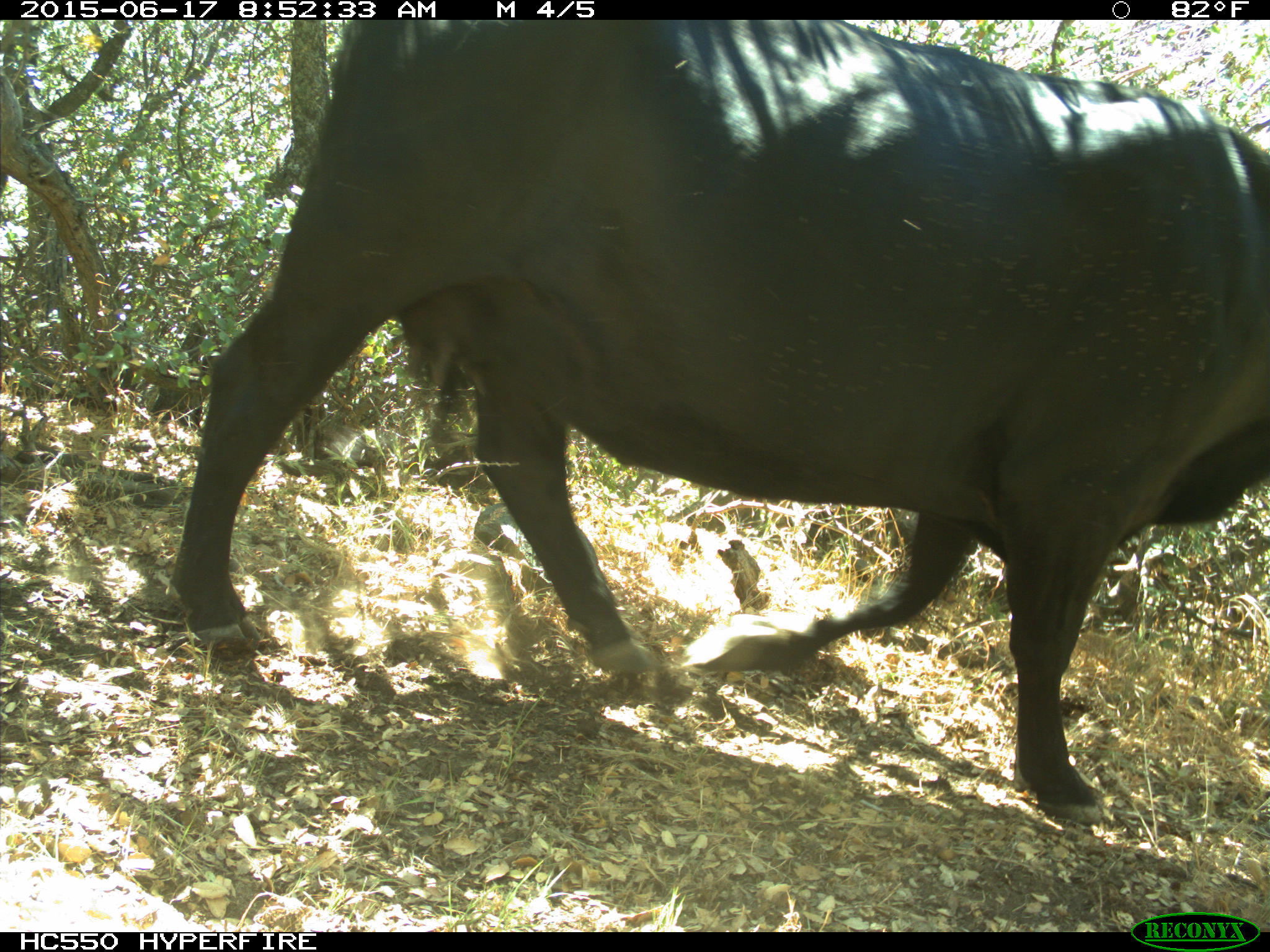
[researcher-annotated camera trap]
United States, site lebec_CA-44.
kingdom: Animalia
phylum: Chordata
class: Mammalia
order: Artiodactyla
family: Bovidae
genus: Bos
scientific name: Bos taurus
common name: domestic cow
Bos taurus (domestic cow).